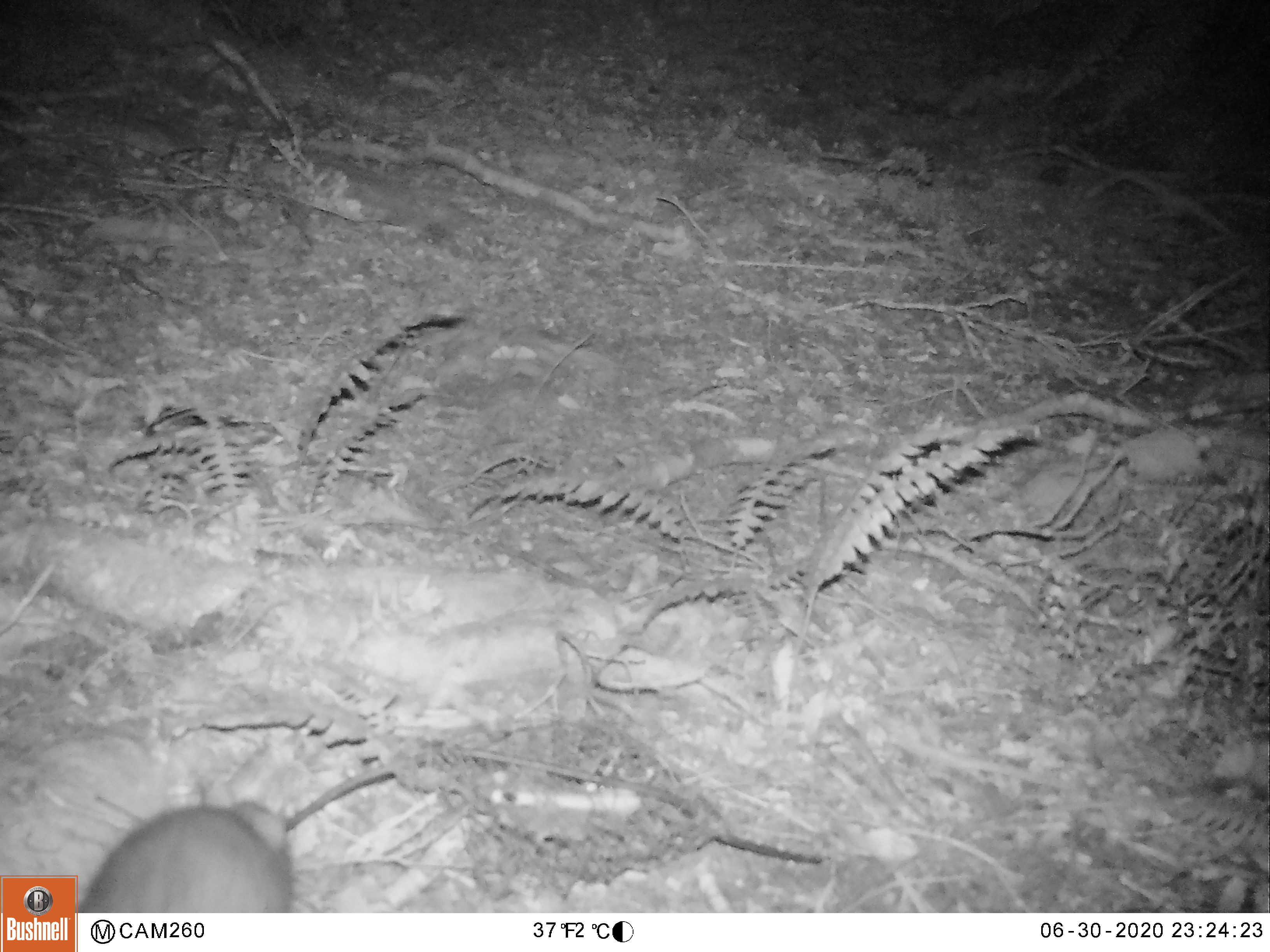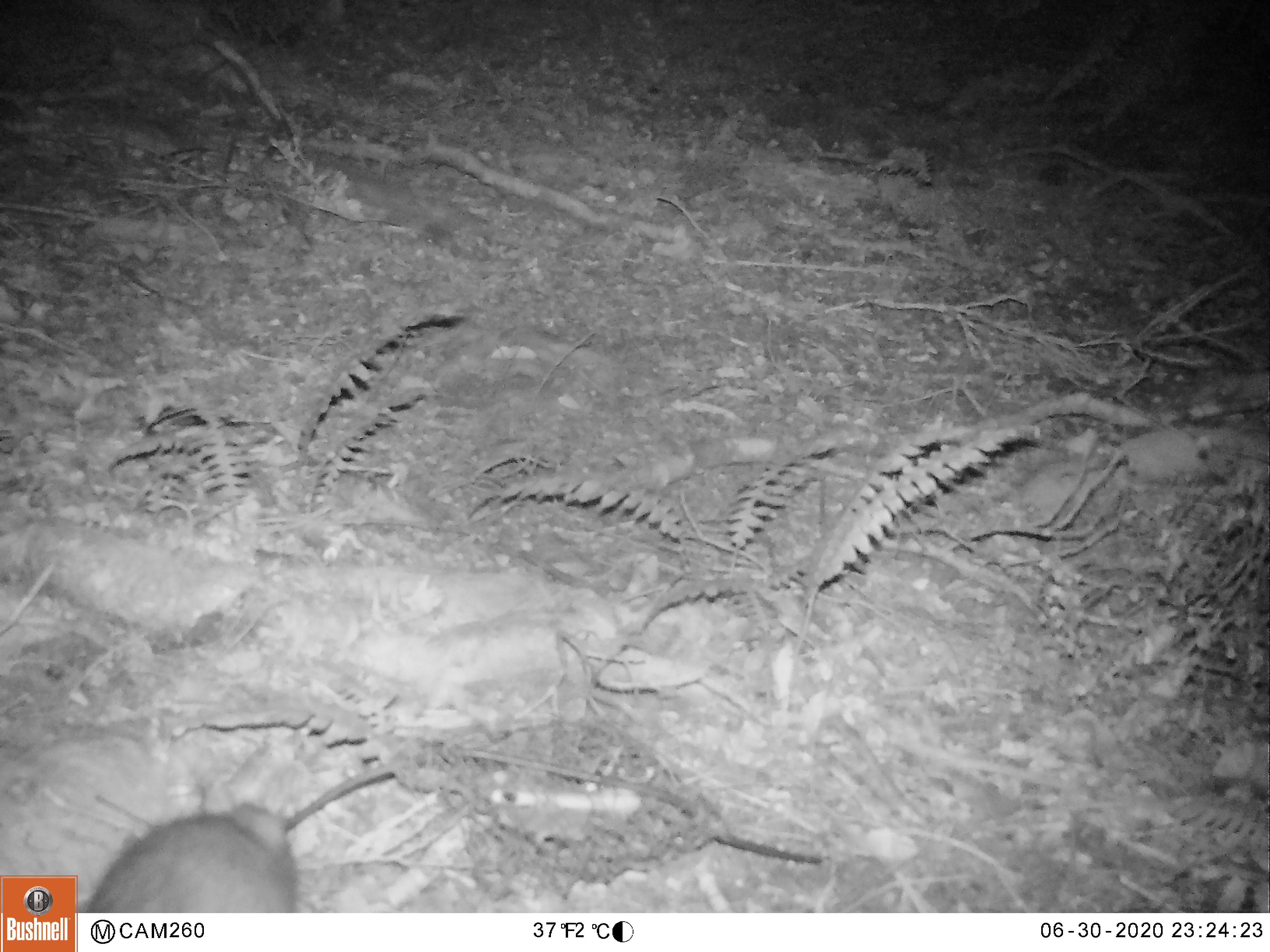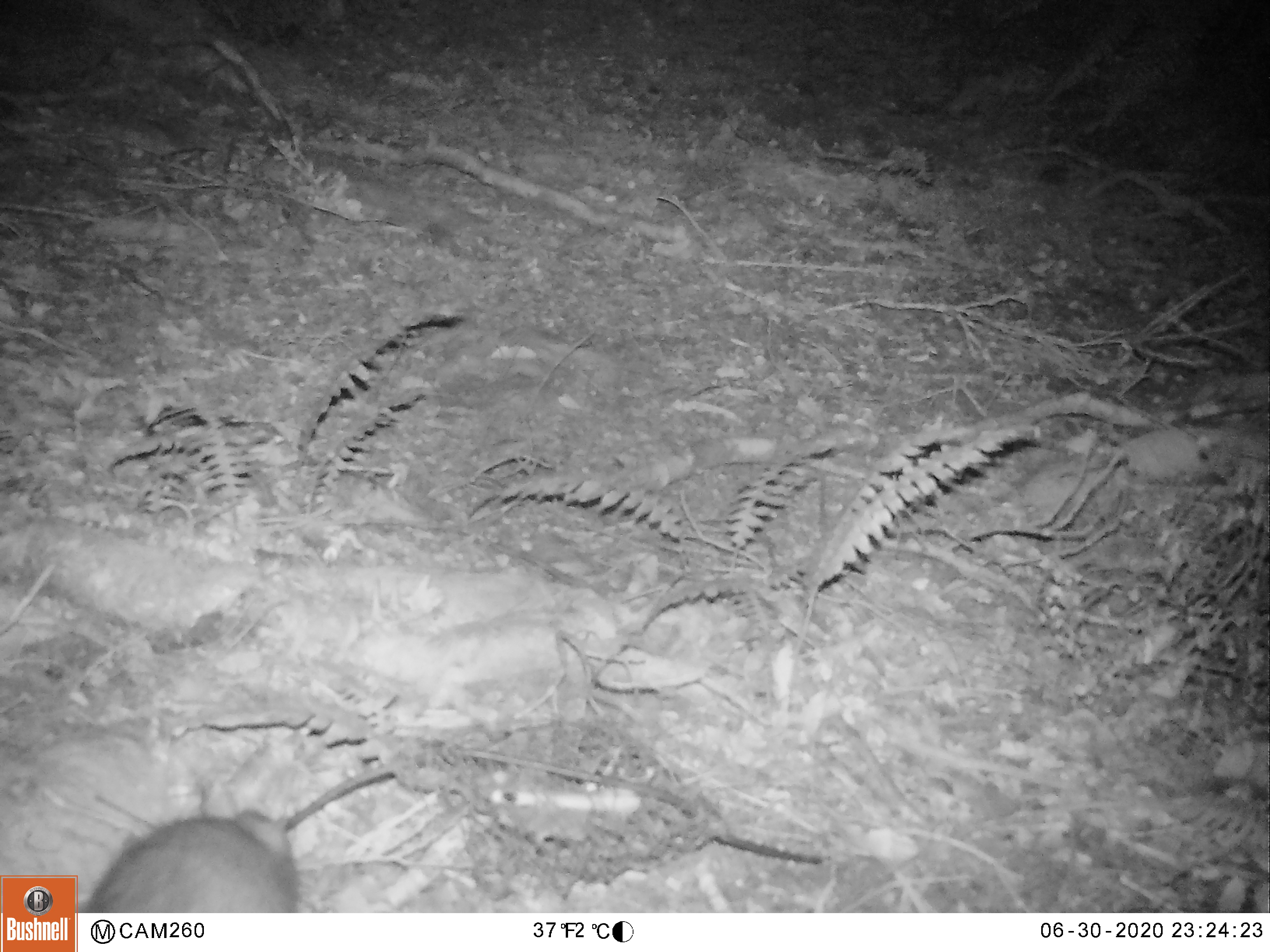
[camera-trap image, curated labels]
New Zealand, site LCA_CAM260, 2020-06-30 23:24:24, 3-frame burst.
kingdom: Animalia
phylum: Chordata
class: Mammalia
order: Rodentia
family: Muridae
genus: Rattus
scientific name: Rattus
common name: rat